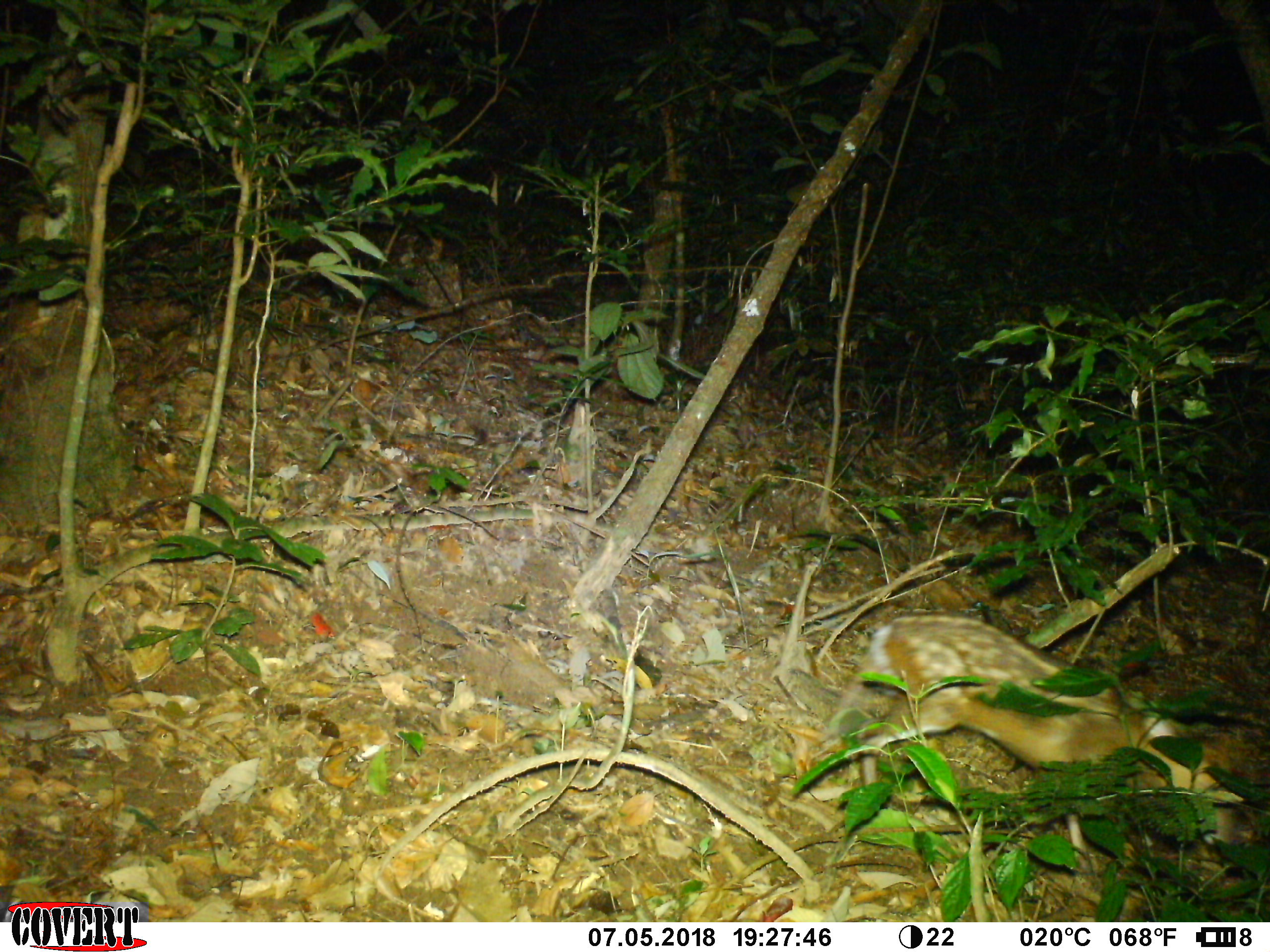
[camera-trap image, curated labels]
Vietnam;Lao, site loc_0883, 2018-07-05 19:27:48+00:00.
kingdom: Animalia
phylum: Chordata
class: Mammalia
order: Artiodactyla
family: Cervidae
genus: Muntiacus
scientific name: Muntiacus rooseveltorum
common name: roosevelt's muntjac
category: roosevelts muntjac group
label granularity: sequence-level